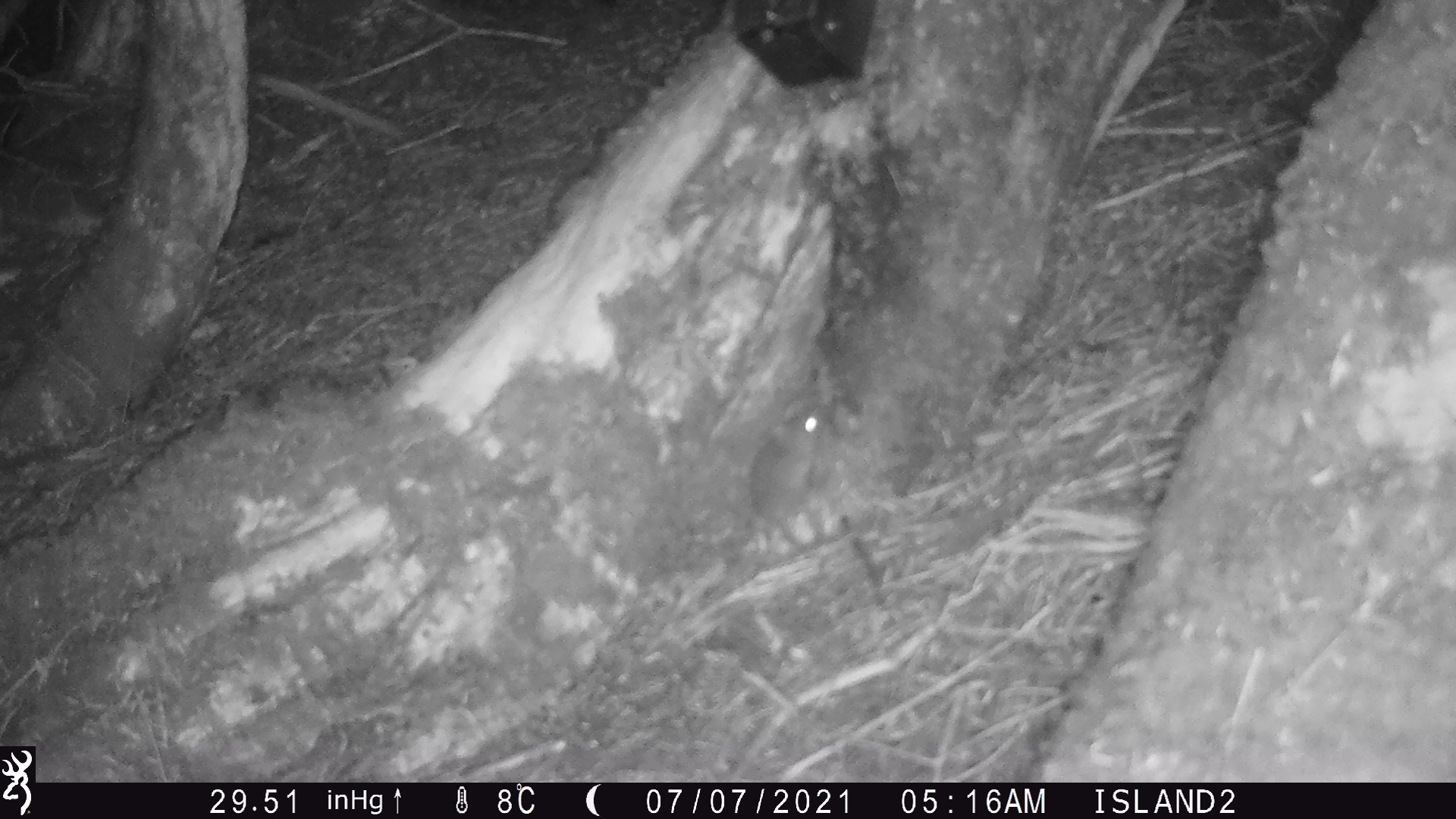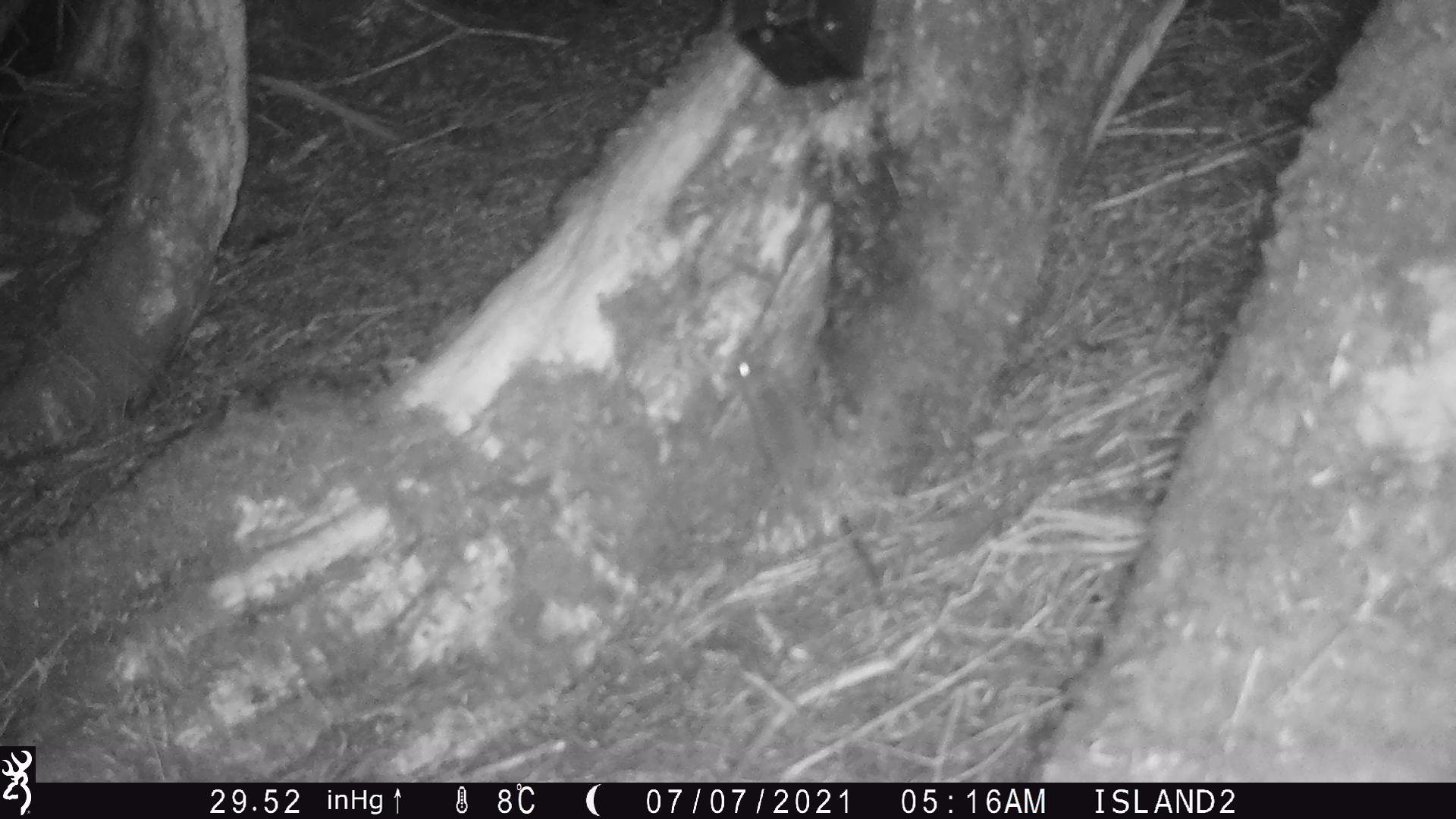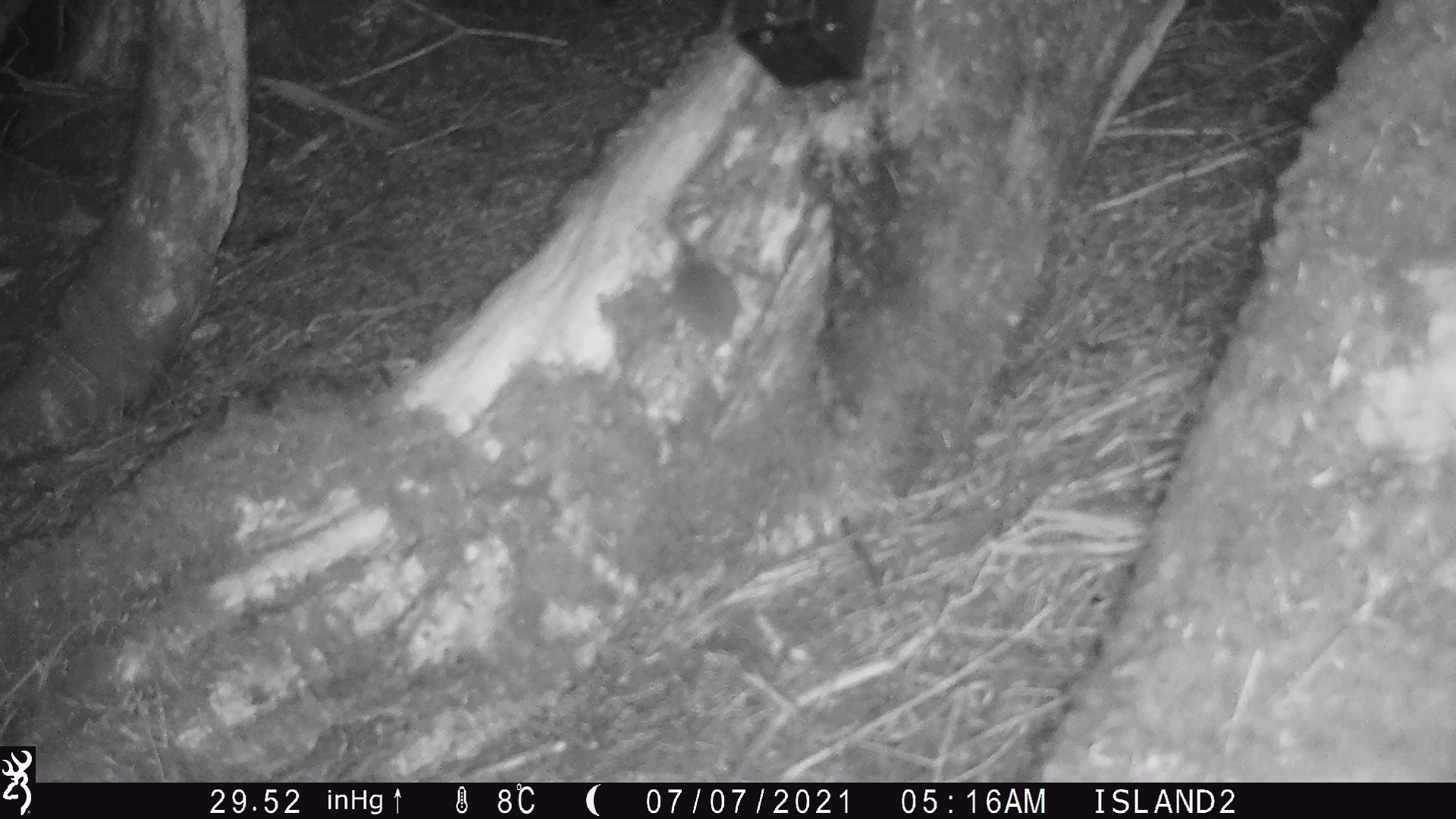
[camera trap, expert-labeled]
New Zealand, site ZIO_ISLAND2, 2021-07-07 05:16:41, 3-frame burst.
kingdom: Animalia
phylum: Chordata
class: Mammalia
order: Rodentia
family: Muridae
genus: Rattus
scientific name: Rattus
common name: rat